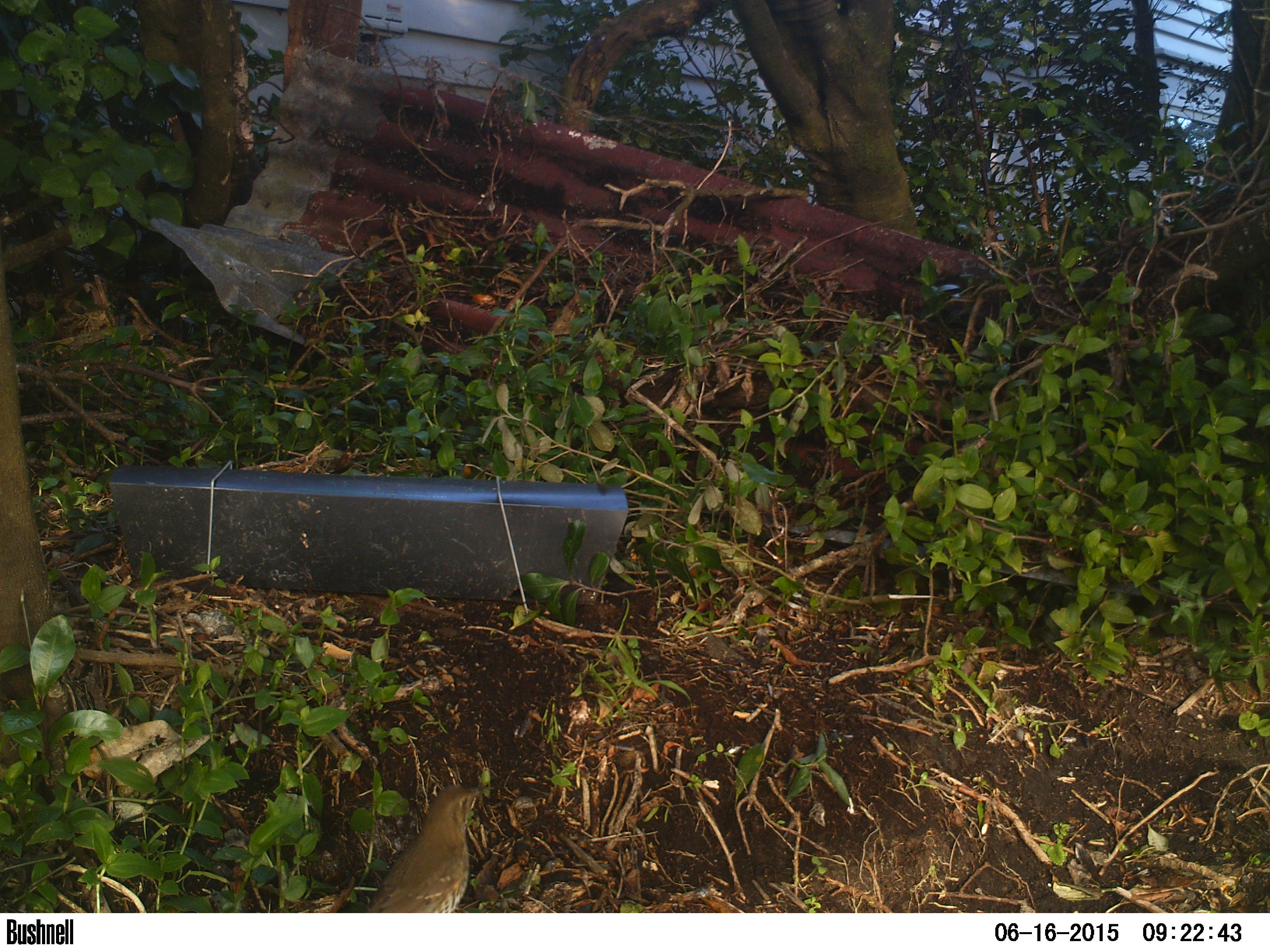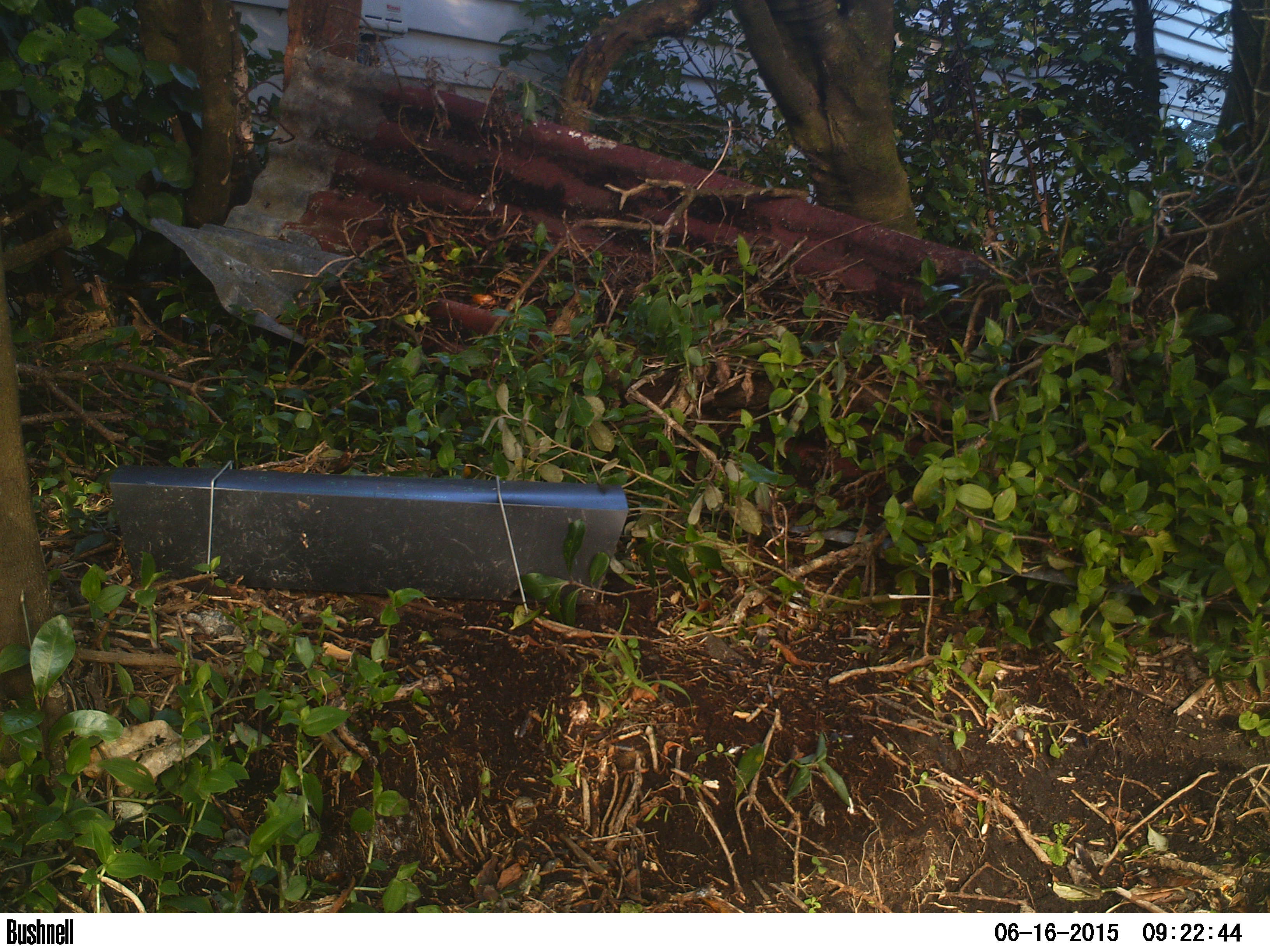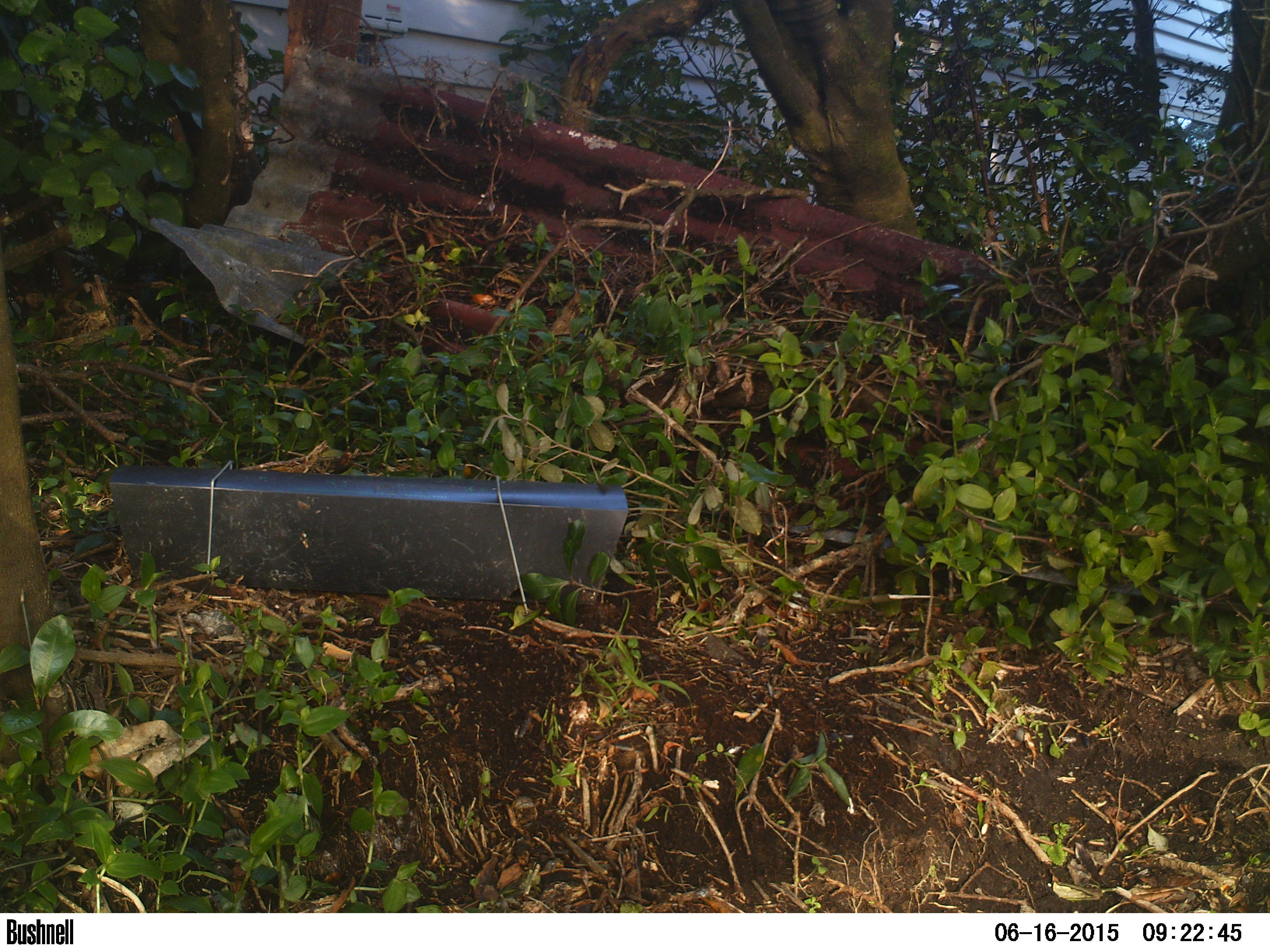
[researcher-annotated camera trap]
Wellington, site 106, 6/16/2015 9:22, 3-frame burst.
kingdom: Animalia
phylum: Chordata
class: Aves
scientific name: Aves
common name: bird